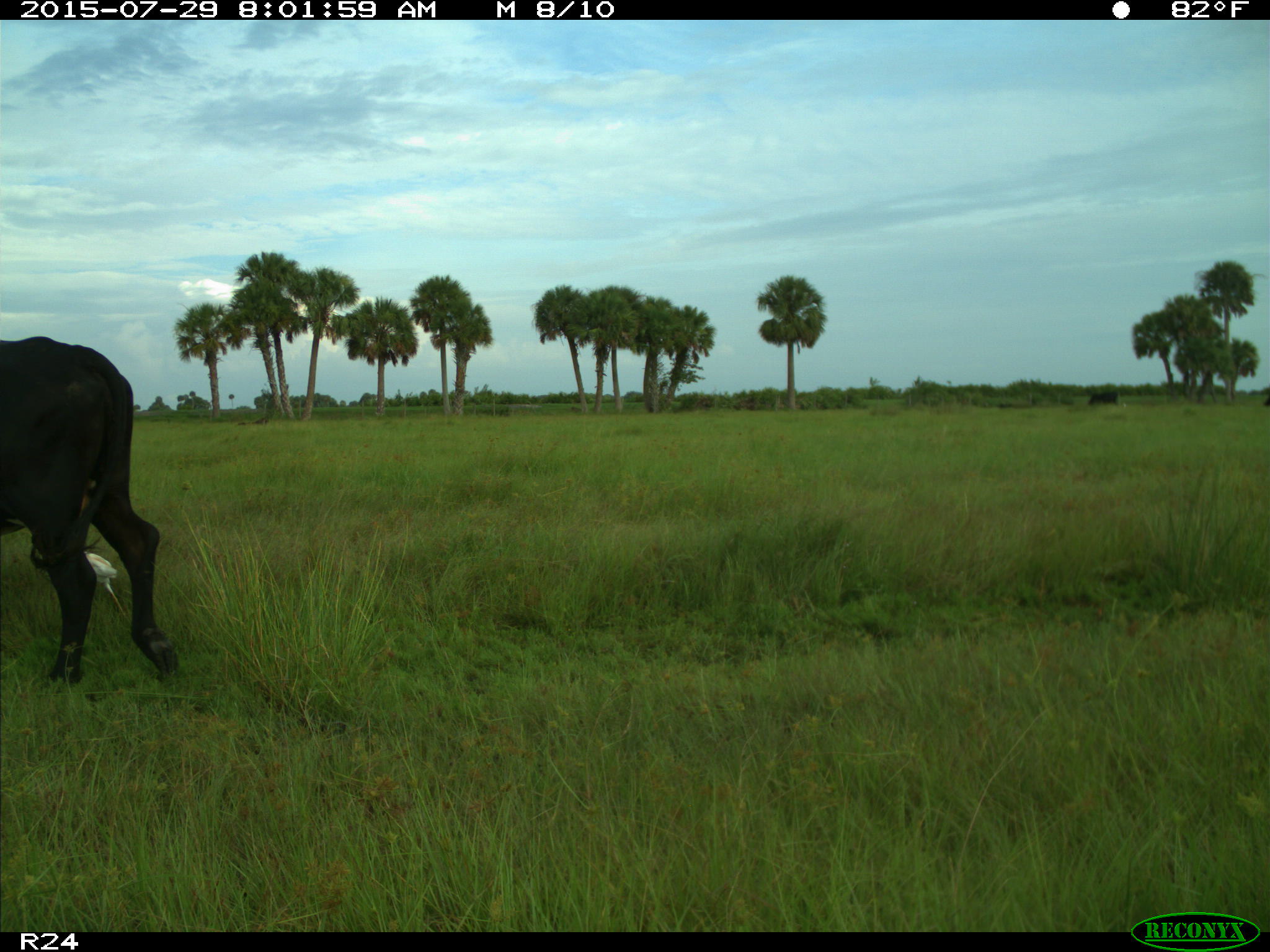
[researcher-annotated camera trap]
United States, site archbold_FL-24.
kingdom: Animalia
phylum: Chordata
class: Mammalia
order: Artiodactyla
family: Bovidae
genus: Bos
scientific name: Bos taurus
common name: domestic cow